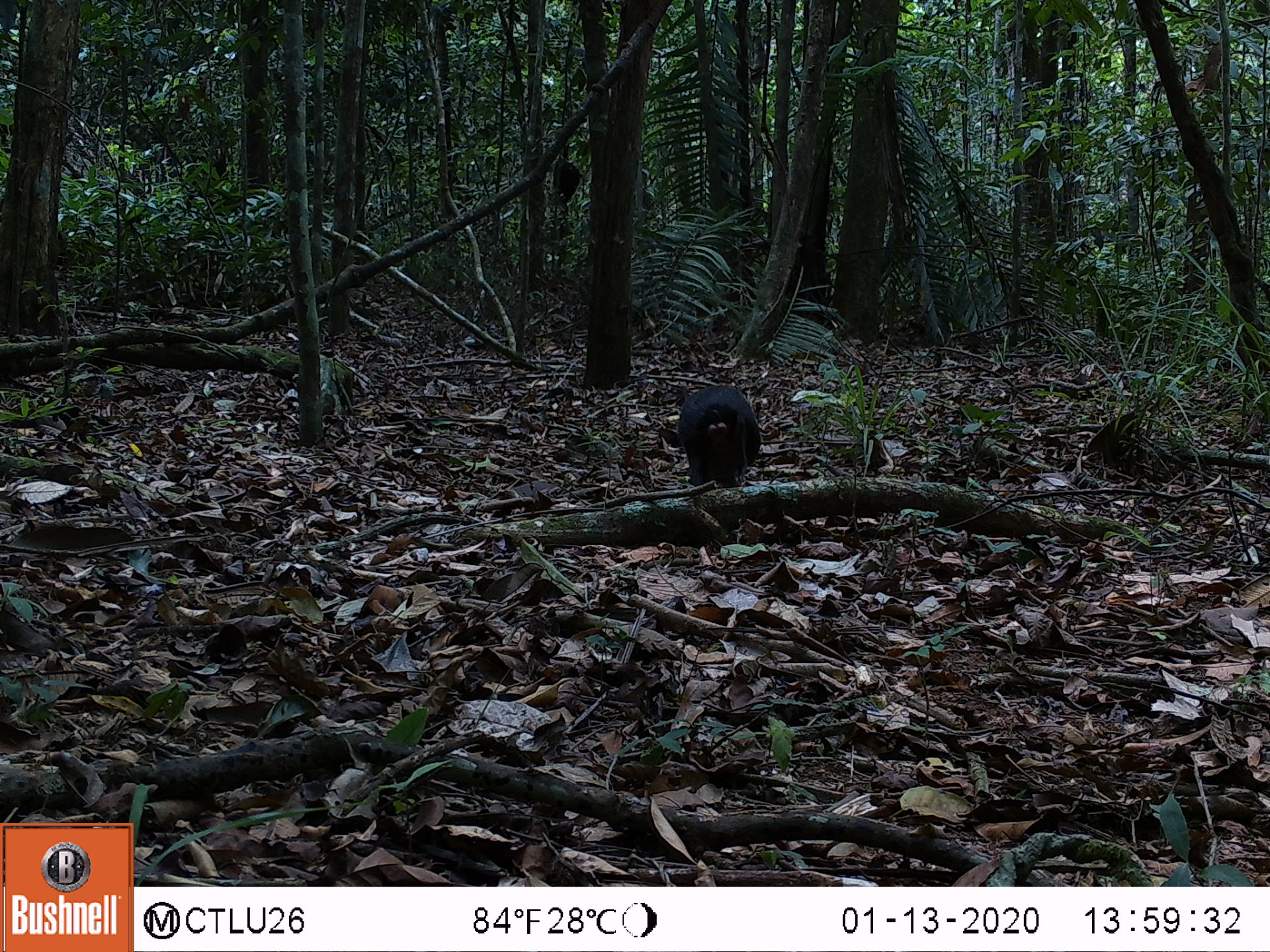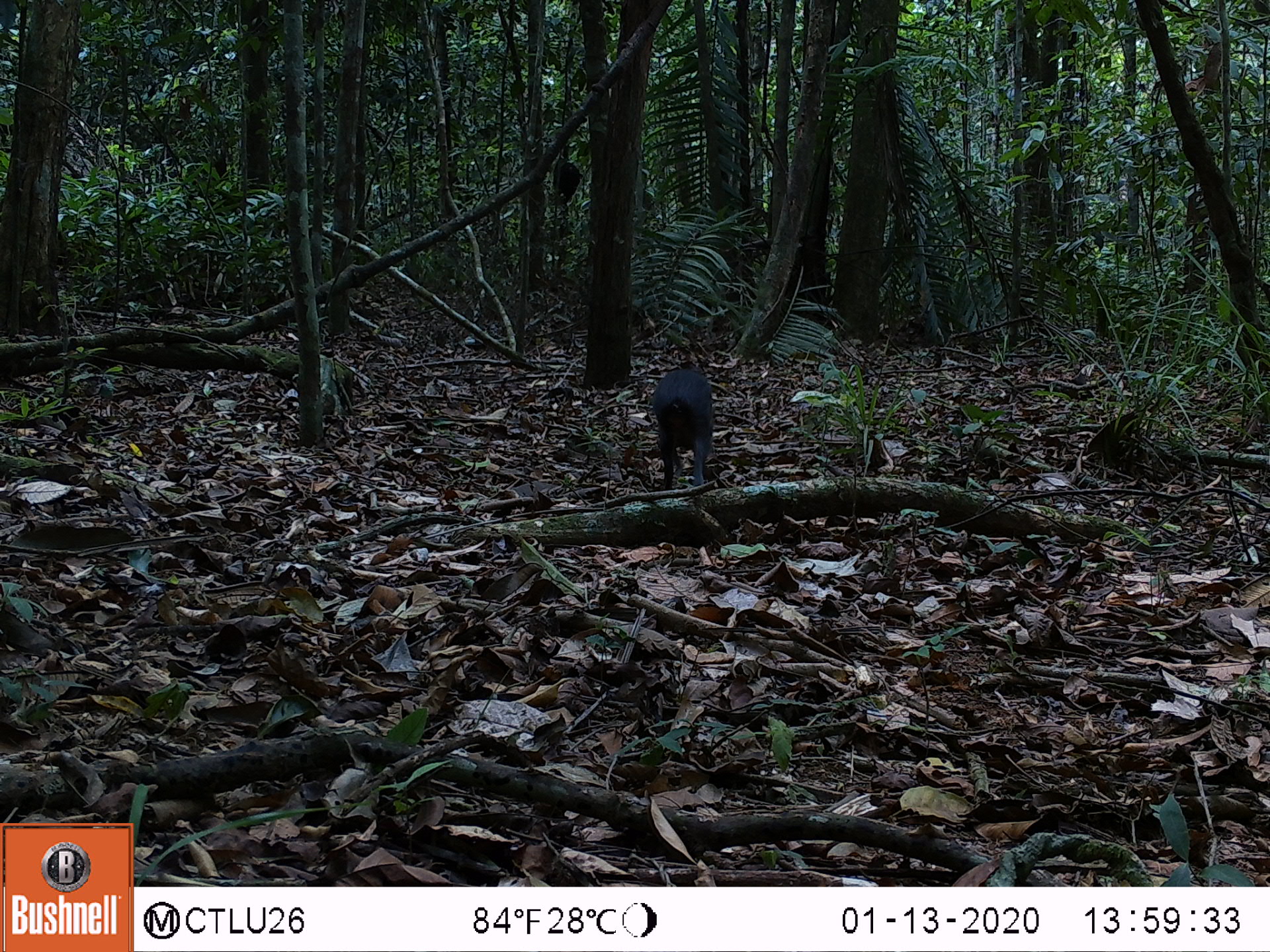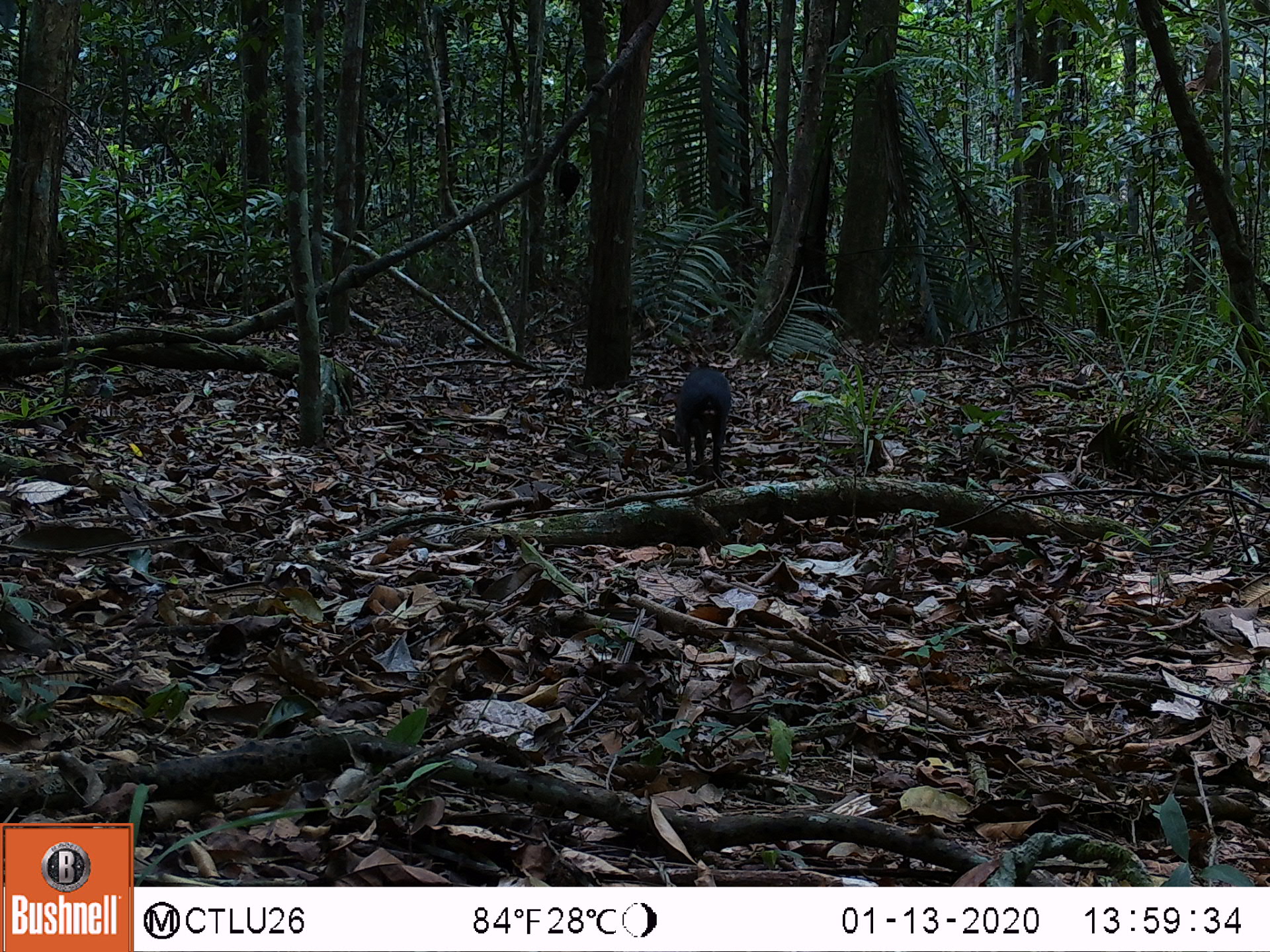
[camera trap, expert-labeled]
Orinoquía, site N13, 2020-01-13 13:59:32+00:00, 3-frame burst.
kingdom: Animalia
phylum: Chordata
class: Mammalia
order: Rodentia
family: Dasyproctidae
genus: Dasyprocta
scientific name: Dasyprocta fuliginosa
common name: black agouti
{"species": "black agouti (Dasyprocta fuliginosa)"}